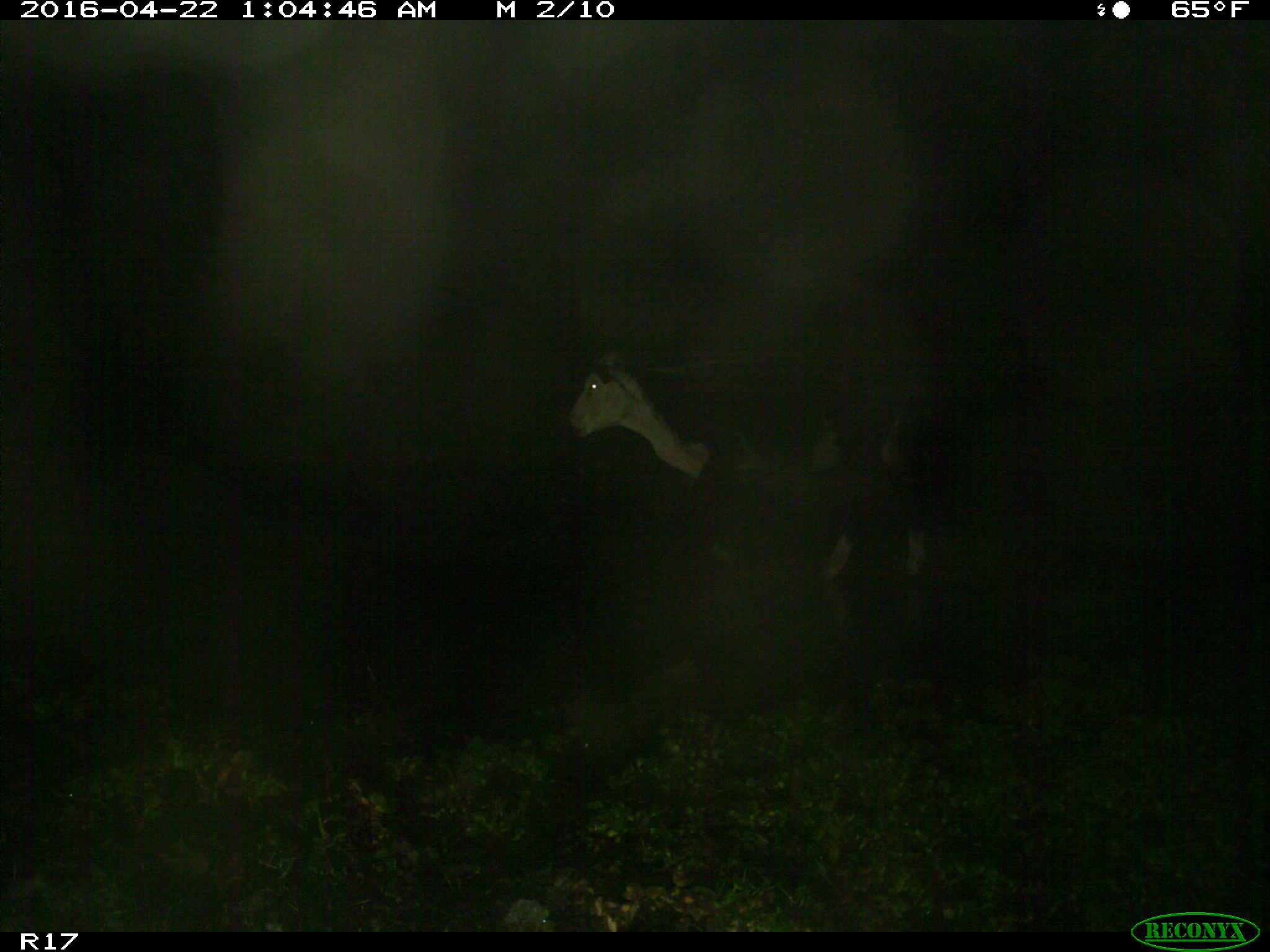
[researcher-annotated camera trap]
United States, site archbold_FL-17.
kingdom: Animalia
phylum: Chordata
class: Mammalia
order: Artiodactyla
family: Bovidae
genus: Bos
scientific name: Bos taurus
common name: domestic cow